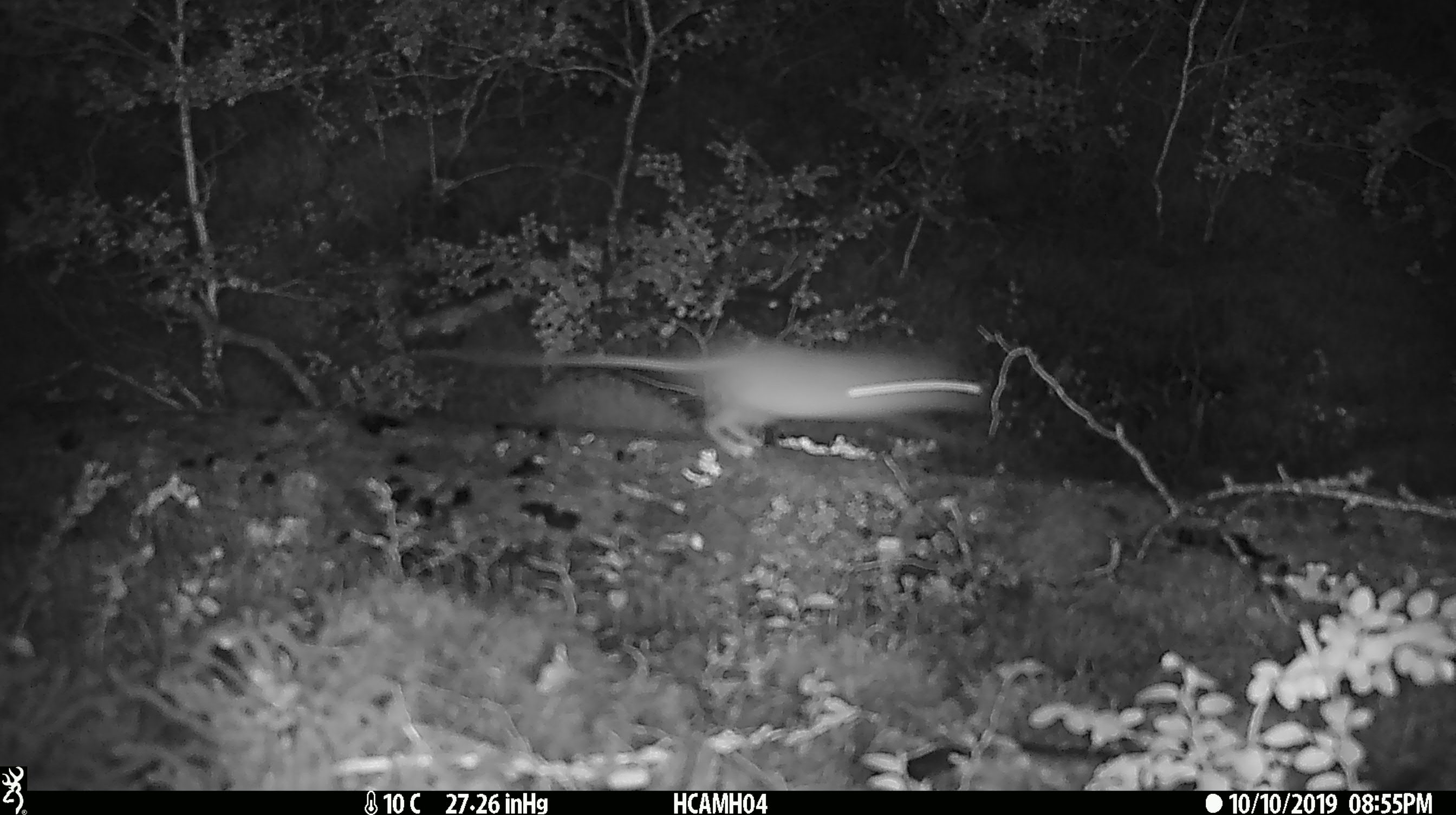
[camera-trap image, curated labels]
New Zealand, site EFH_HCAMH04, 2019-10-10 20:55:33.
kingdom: Animalia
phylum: Chordata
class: Mammalia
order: Rodentia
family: Muridae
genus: Mus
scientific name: Mus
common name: mouse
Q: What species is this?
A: Mouse (Mus).